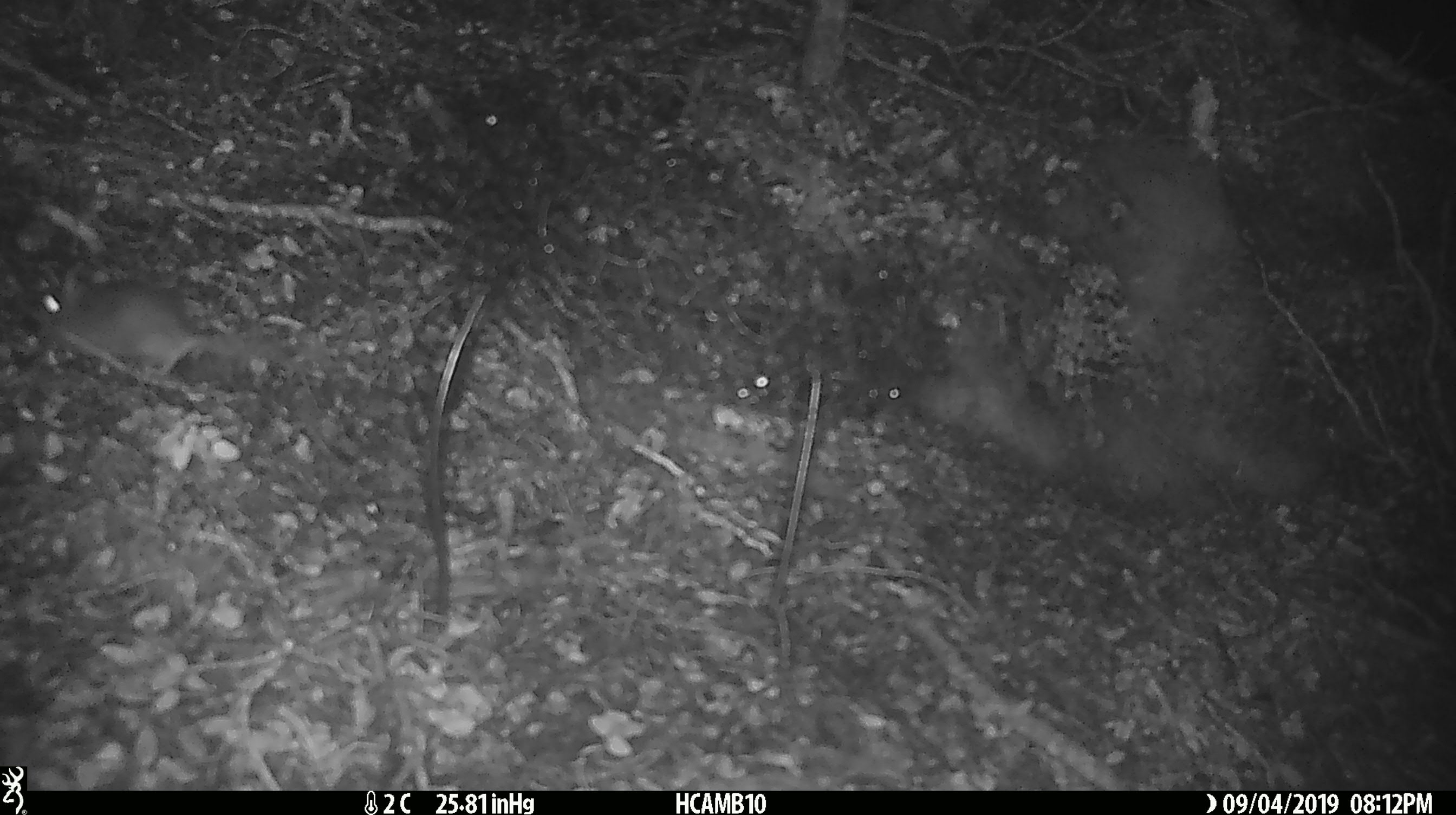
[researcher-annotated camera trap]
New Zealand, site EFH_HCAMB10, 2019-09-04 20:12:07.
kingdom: Animalia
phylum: Chordata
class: Mammalia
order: Rodentia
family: Muridae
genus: Mus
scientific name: Mus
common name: mouse